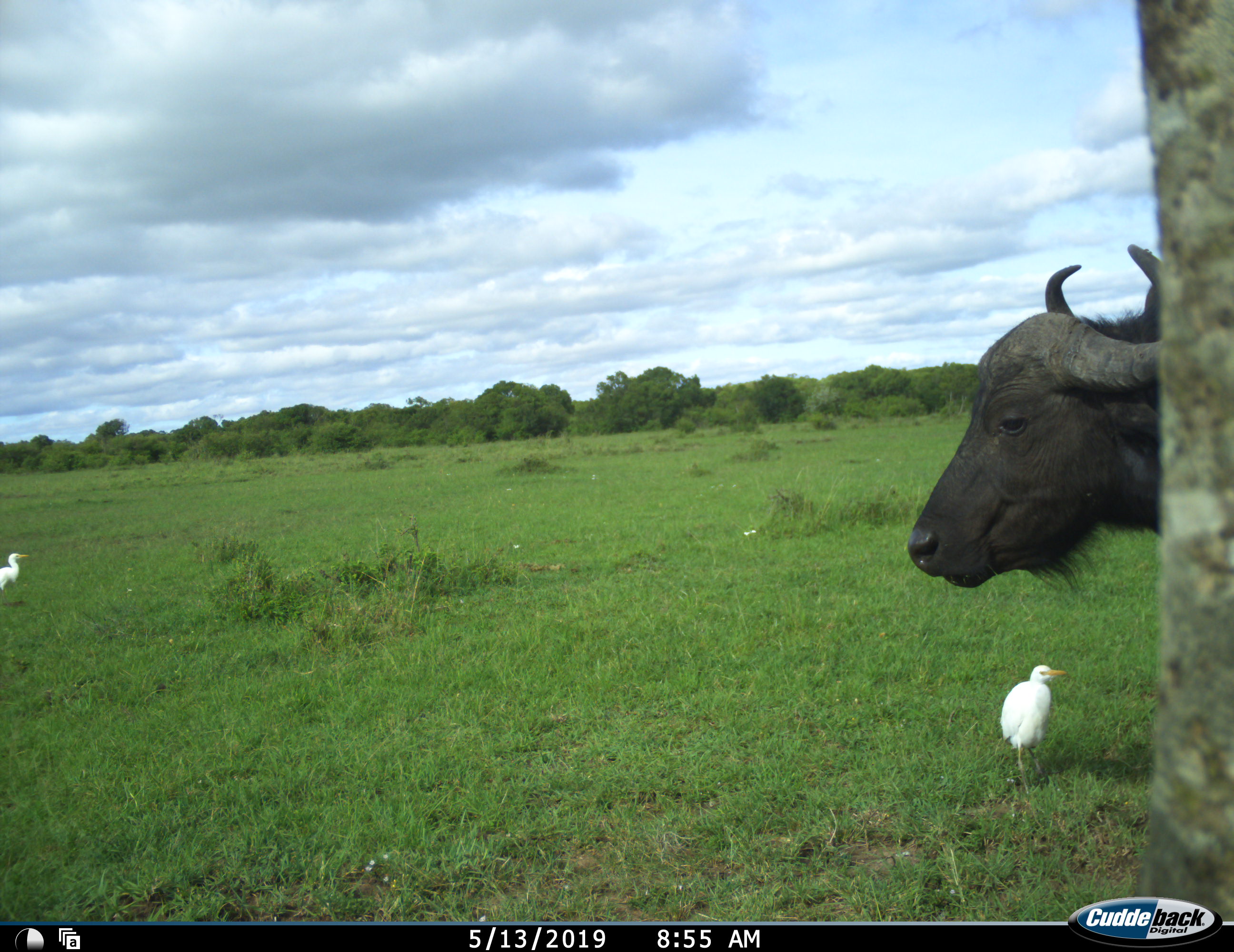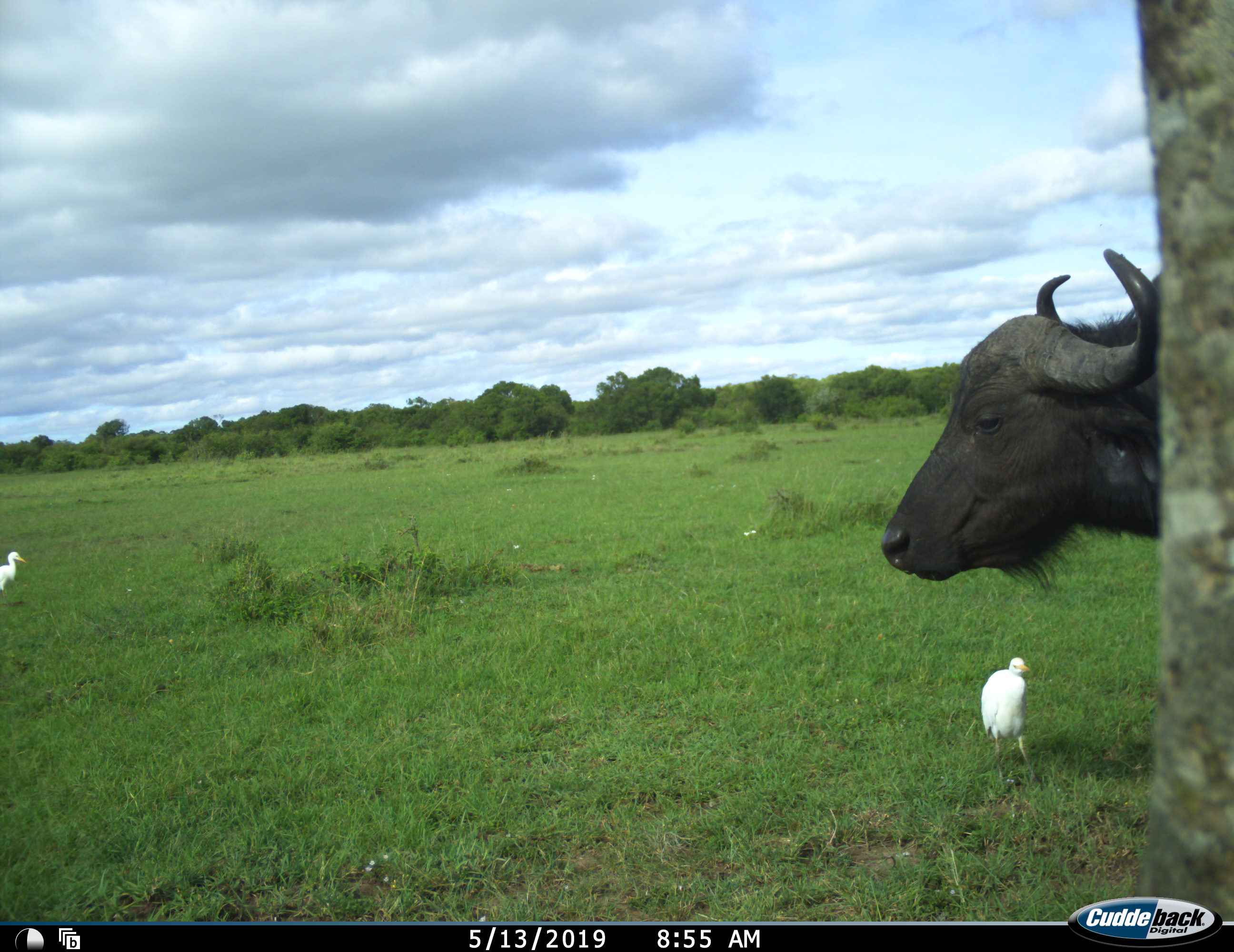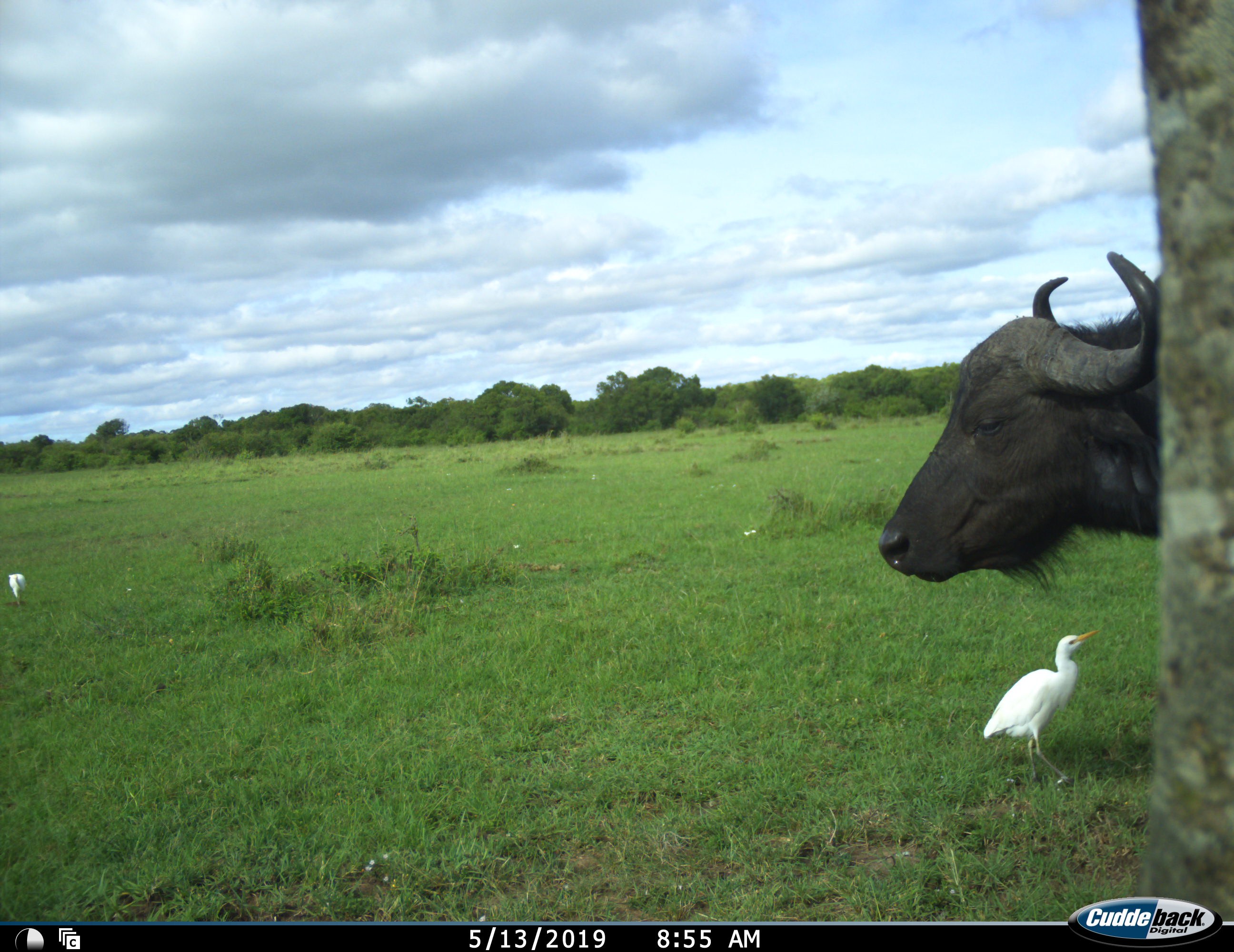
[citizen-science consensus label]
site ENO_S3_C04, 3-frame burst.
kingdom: Animalia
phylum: Chordata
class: Aves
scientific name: Aves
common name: bird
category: birdother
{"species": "birdother (bird) (Aves)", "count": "2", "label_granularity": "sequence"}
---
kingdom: Animalia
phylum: Chordata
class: Mammalia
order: Artiodactyla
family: Bovidae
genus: Syncerus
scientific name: Syncerus caffer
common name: african buffalo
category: buffalo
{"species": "buffalo (african buffalo) (Syncerus caffer)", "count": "1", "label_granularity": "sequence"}